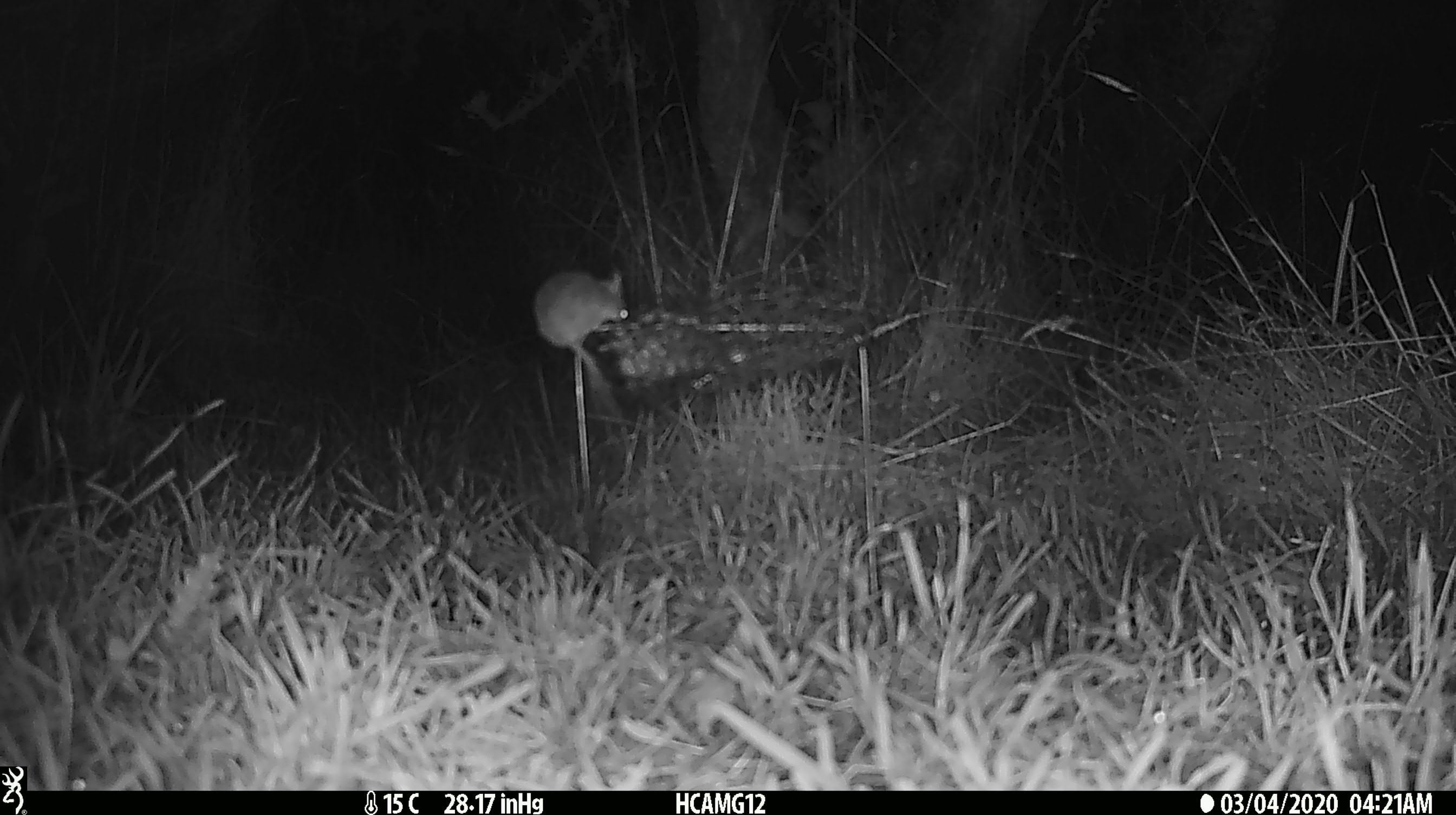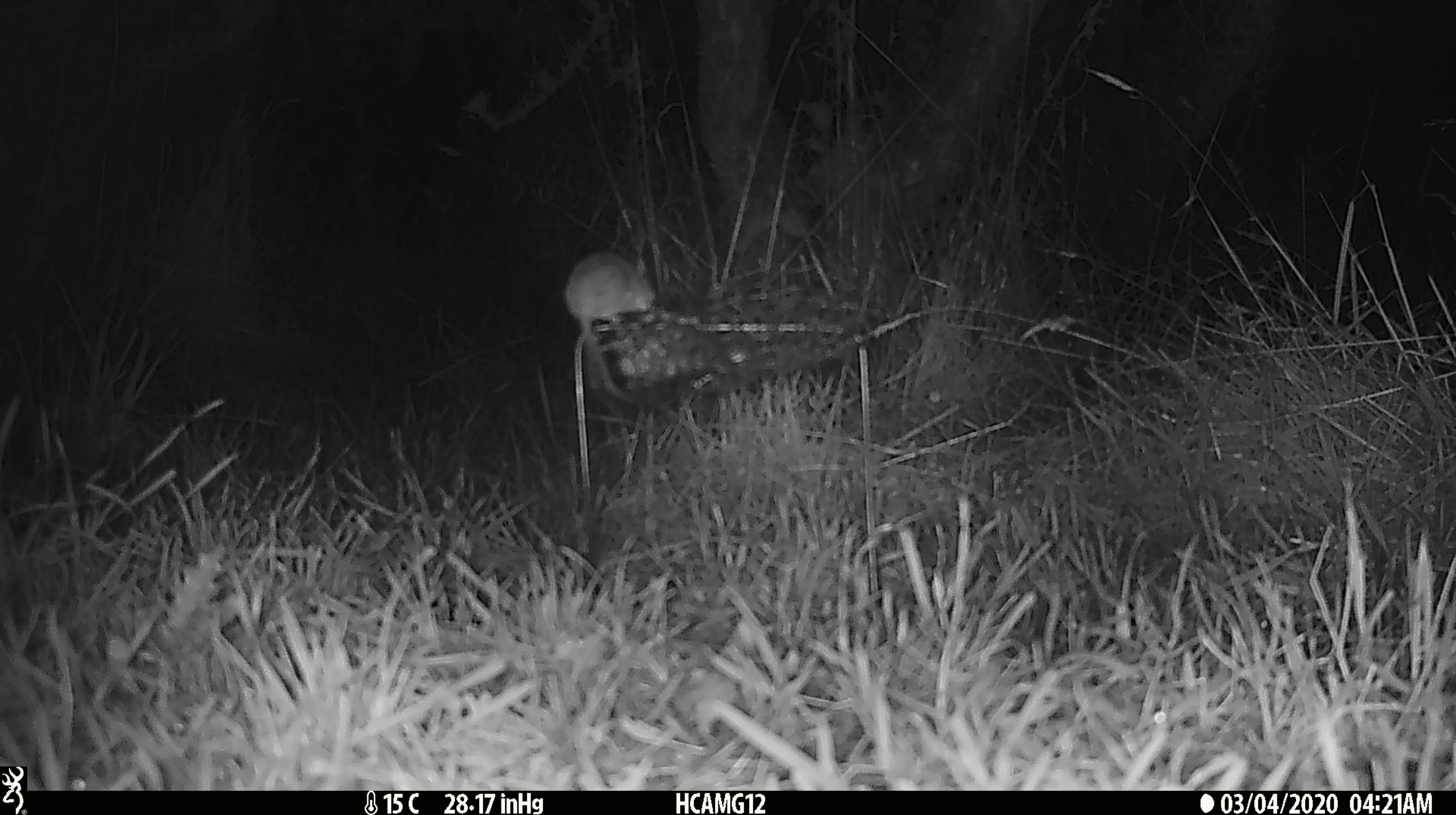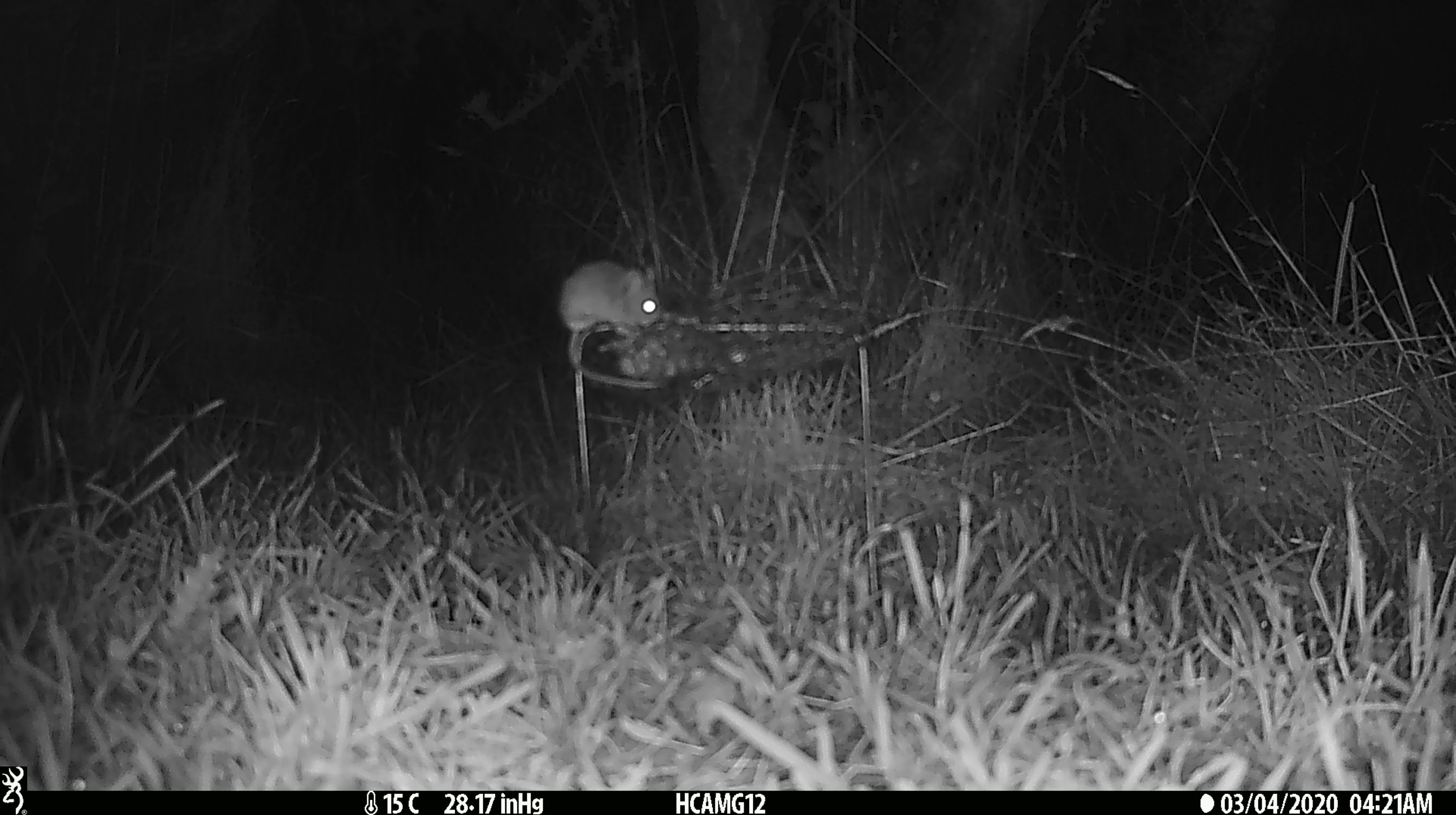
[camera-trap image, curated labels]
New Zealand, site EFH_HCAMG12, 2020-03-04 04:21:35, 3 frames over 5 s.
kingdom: Animalia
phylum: Chordata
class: Mammalia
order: Rodentia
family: Muridae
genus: Mus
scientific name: Mus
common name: mouse